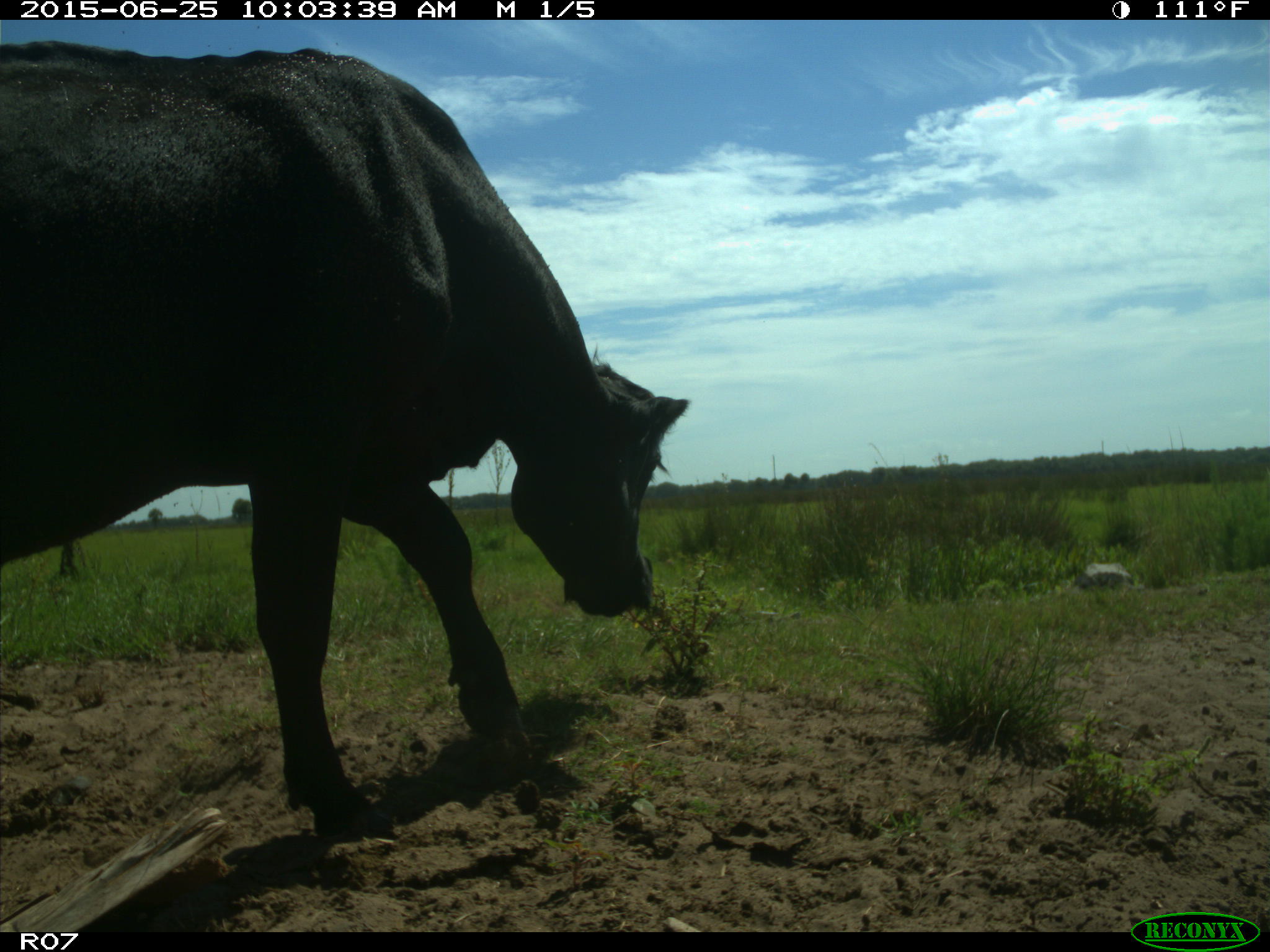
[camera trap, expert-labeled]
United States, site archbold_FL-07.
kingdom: Animalia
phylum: Chordata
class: Mammalia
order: Artiodactyla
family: Bovidae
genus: Bos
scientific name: Bos taurus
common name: domestic cow